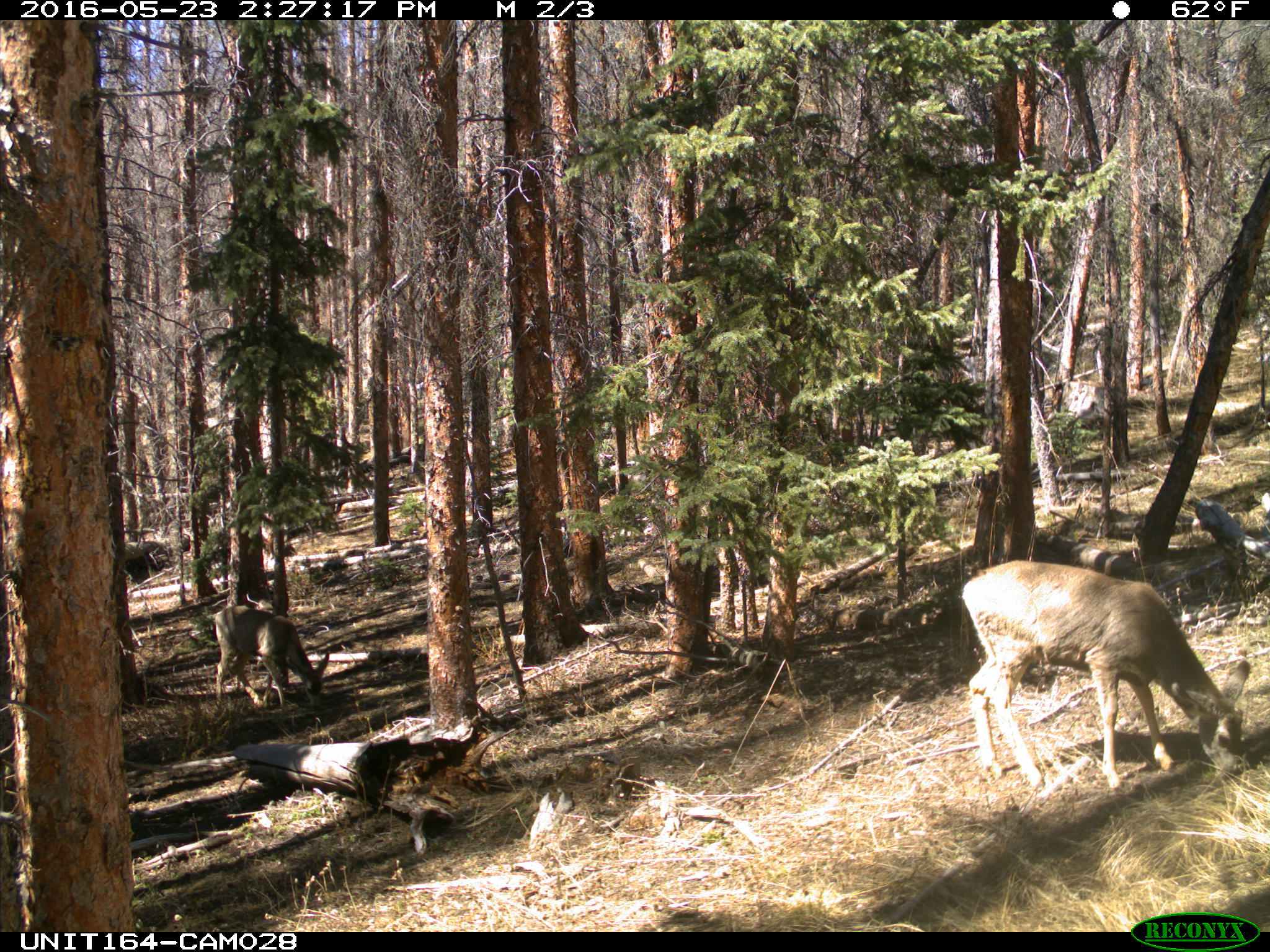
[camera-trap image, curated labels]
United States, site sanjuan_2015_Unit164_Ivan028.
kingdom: Animalia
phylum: Chordata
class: Mammalia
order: Artiodactyla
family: Cervidae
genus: Odocoileus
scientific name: Odocoileus hemionus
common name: mule deer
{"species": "Odocoileus hemionus (mule deer)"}